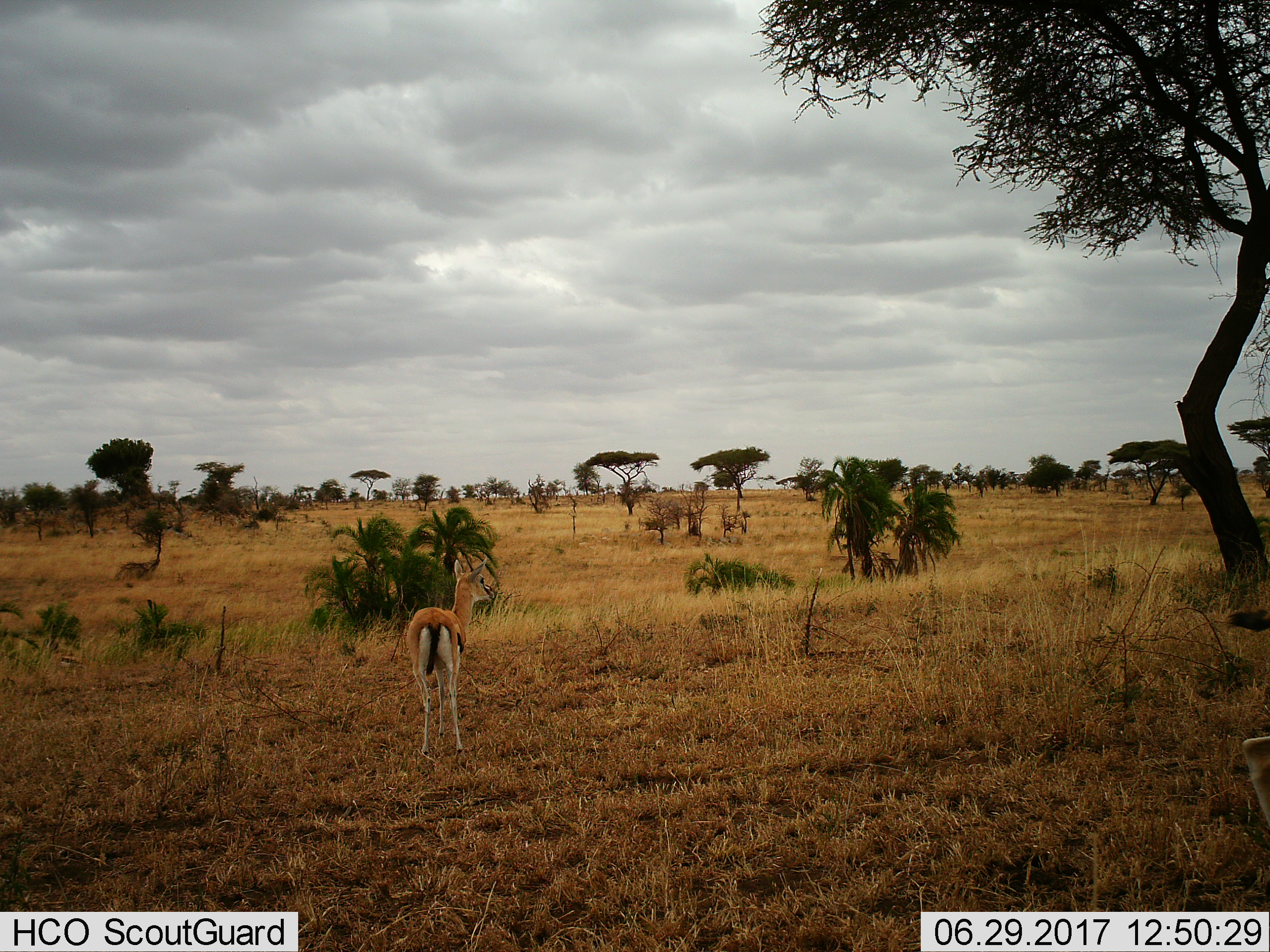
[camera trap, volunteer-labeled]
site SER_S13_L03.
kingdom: Animalia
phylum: Chordata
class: Mammalia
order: Artiodactyla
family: Bovidae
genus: Eudorcas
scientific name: Eudorcas thomsonii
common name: thomson's gazelle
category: gazellethomsons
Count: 1.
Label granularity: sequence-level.